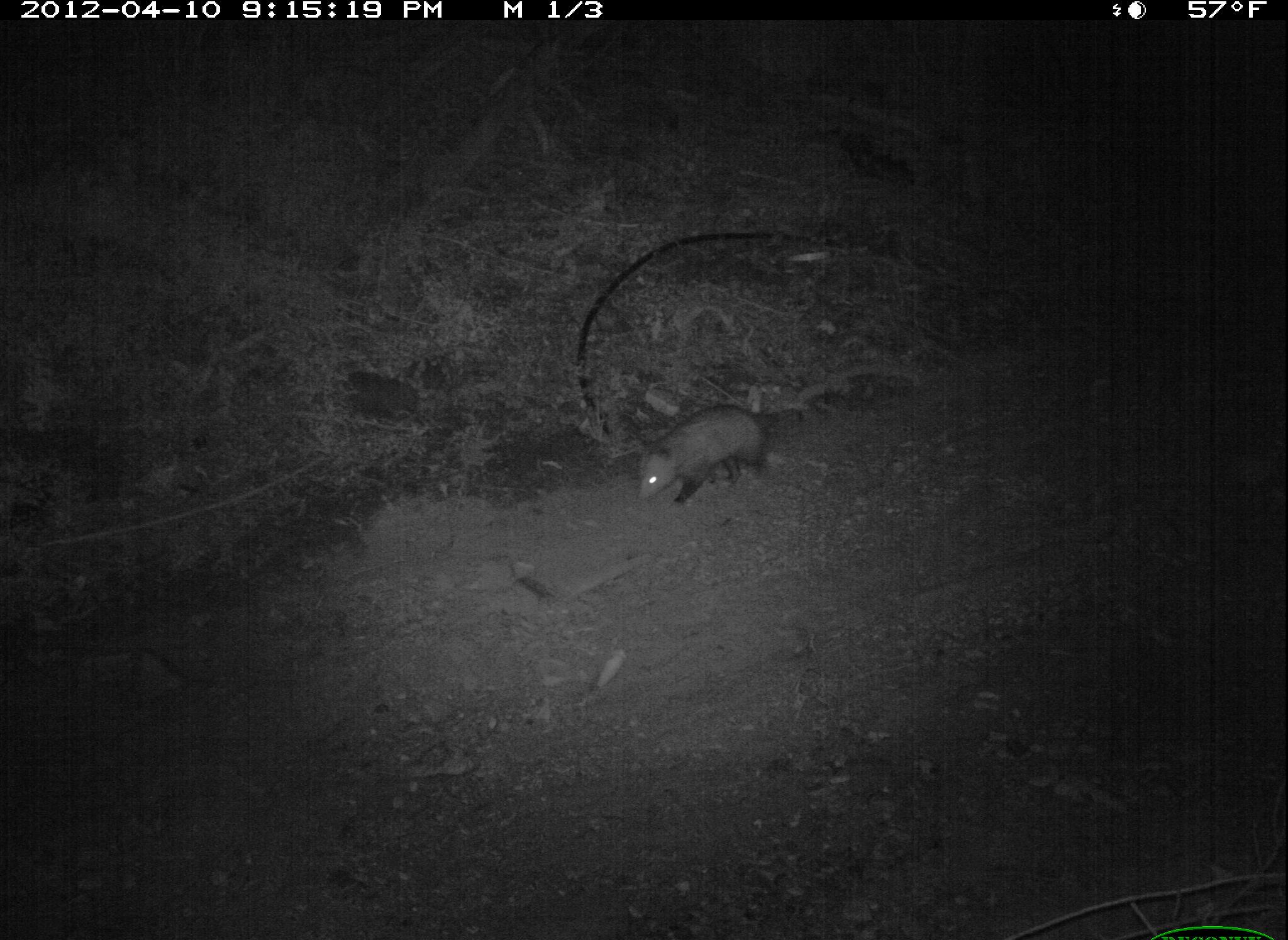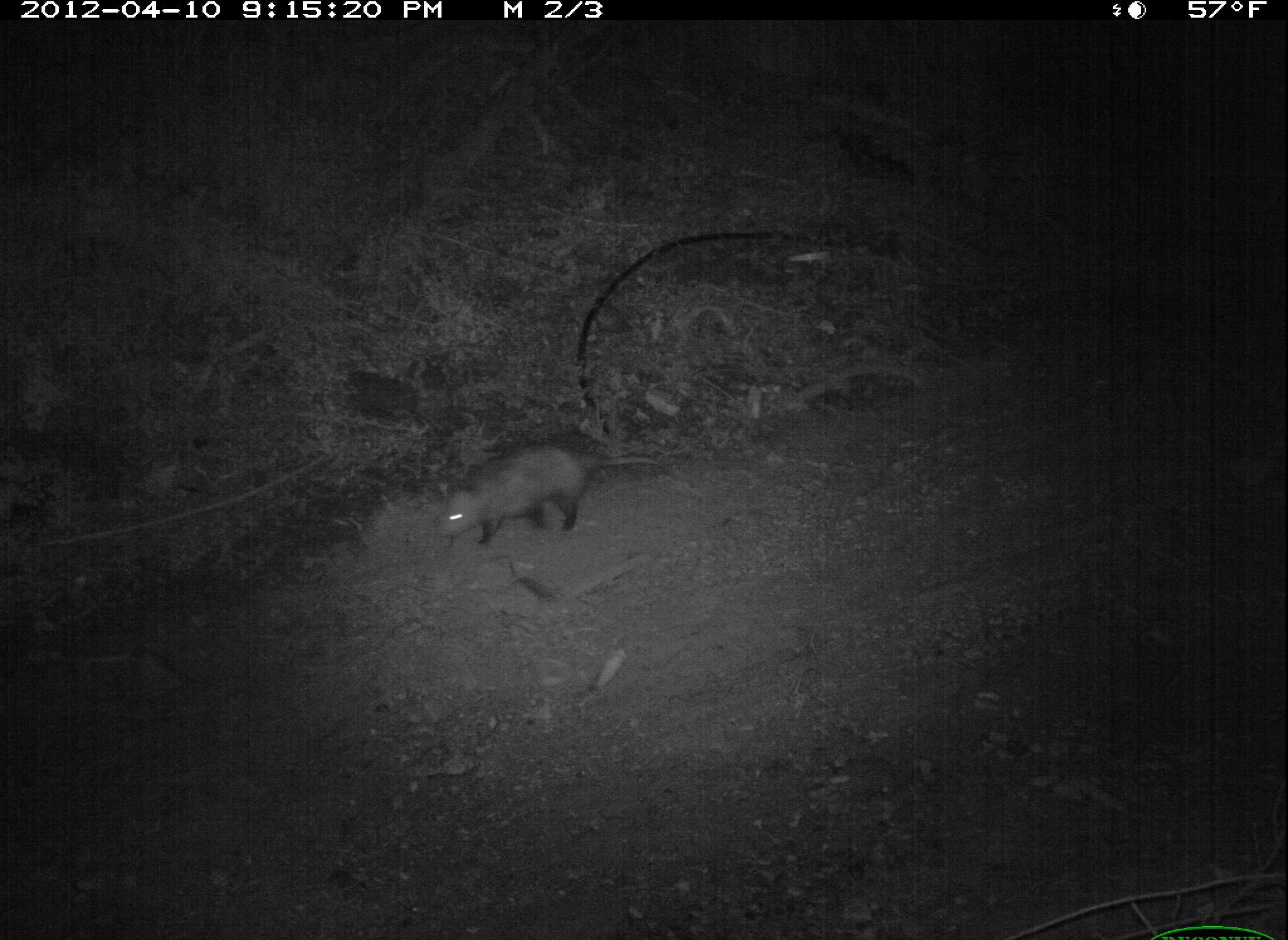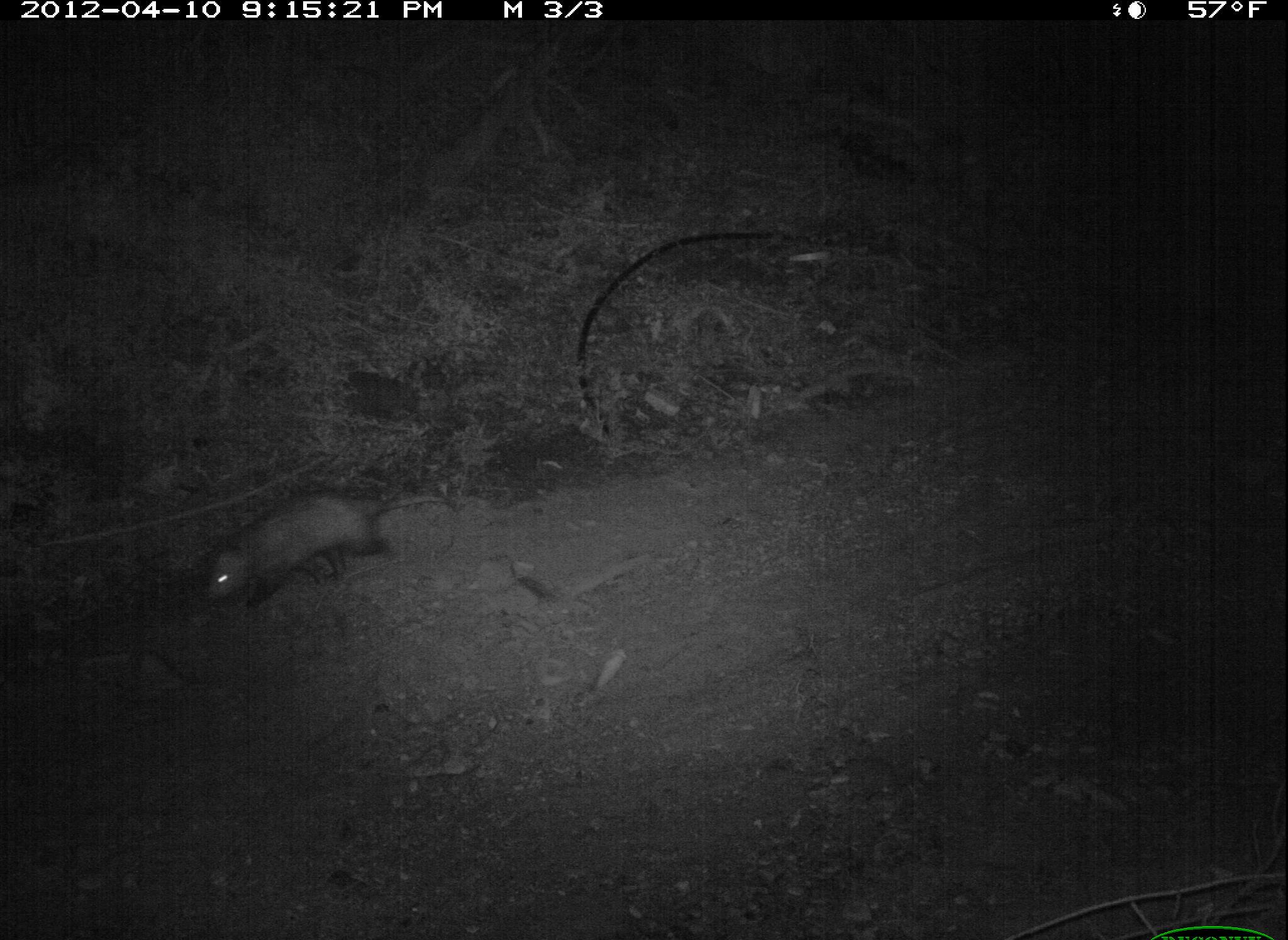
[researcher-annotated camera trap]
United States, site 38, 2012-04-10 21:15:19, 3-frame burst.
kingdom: Animalia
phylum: Chordata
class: Mammalia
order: Didelphimorphia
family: Didelphidae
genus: Didelphis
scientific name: Didelphis virginiana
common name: virginia opossum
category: opossum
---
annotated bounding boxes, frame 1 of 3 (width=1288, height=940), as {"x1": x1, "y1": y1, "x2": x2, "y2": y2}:
opossum: {"x1": 618, "y1": 396, "x2": 791, "y2": 525}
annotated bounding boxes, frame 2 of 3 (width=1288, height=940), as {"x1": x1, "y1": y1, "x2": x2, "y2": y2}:
opossum: {"x1": 422, "y1": 424, "x2": 667, "y2": 564}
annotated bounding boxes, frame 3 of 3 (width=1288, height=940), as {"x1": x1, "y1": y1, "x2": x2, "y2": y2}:
opossum: {"x1": 159, "y1": 472, "x2": 469, "y2": 619}